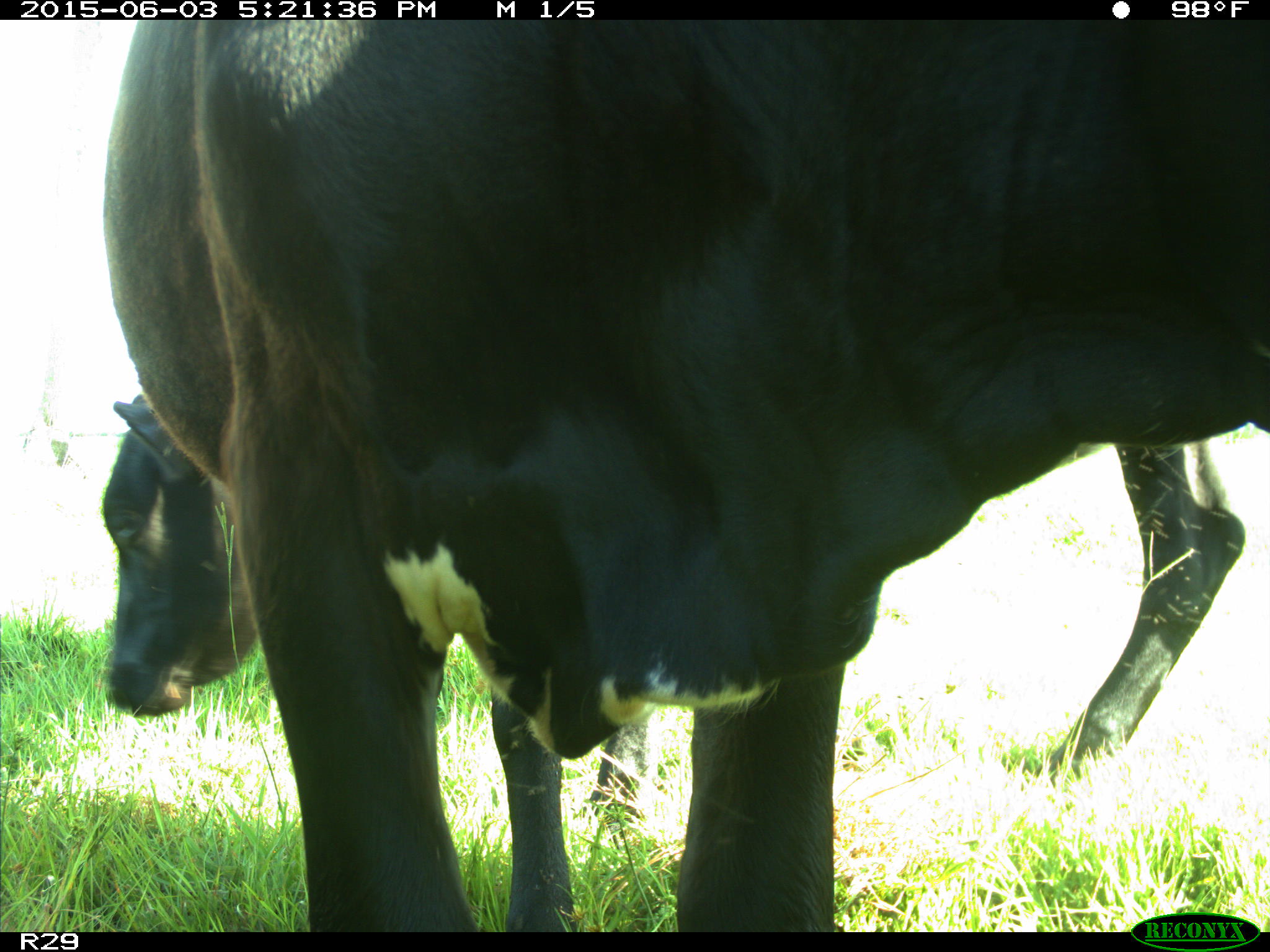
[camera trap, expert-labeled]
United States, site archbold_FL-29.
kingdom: Animalia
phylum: Chordata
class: Mammalia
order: Artiodactyla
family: Bovidae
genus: Bos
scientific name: Bos taurus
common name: domestic cow